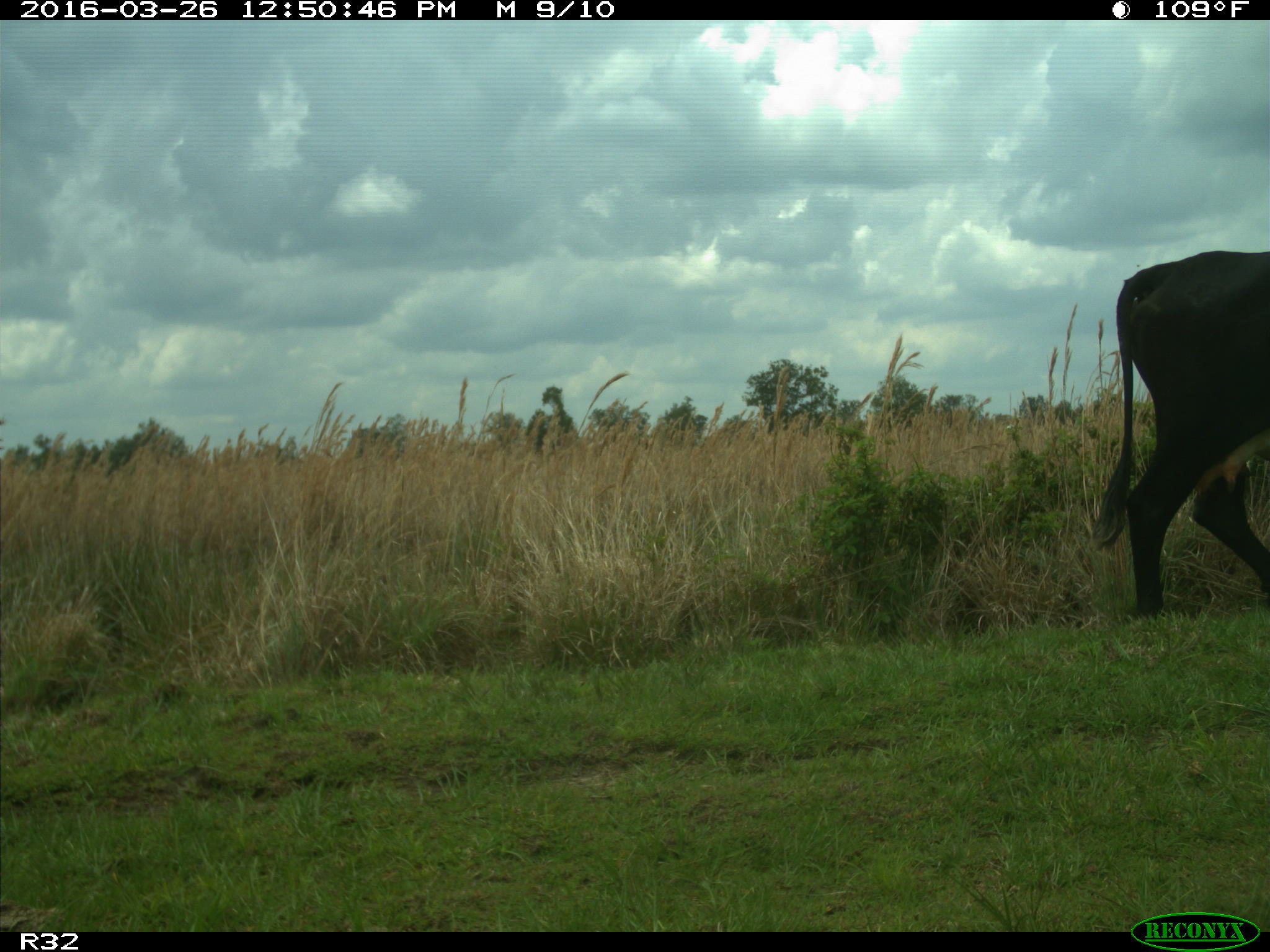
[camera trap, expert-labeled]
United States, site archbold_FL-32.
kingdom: Animalia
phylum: Chordata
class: Mammalia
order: Artiodactyla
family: Bovidae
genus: Bos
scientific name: Bos taurus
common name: domestic cow